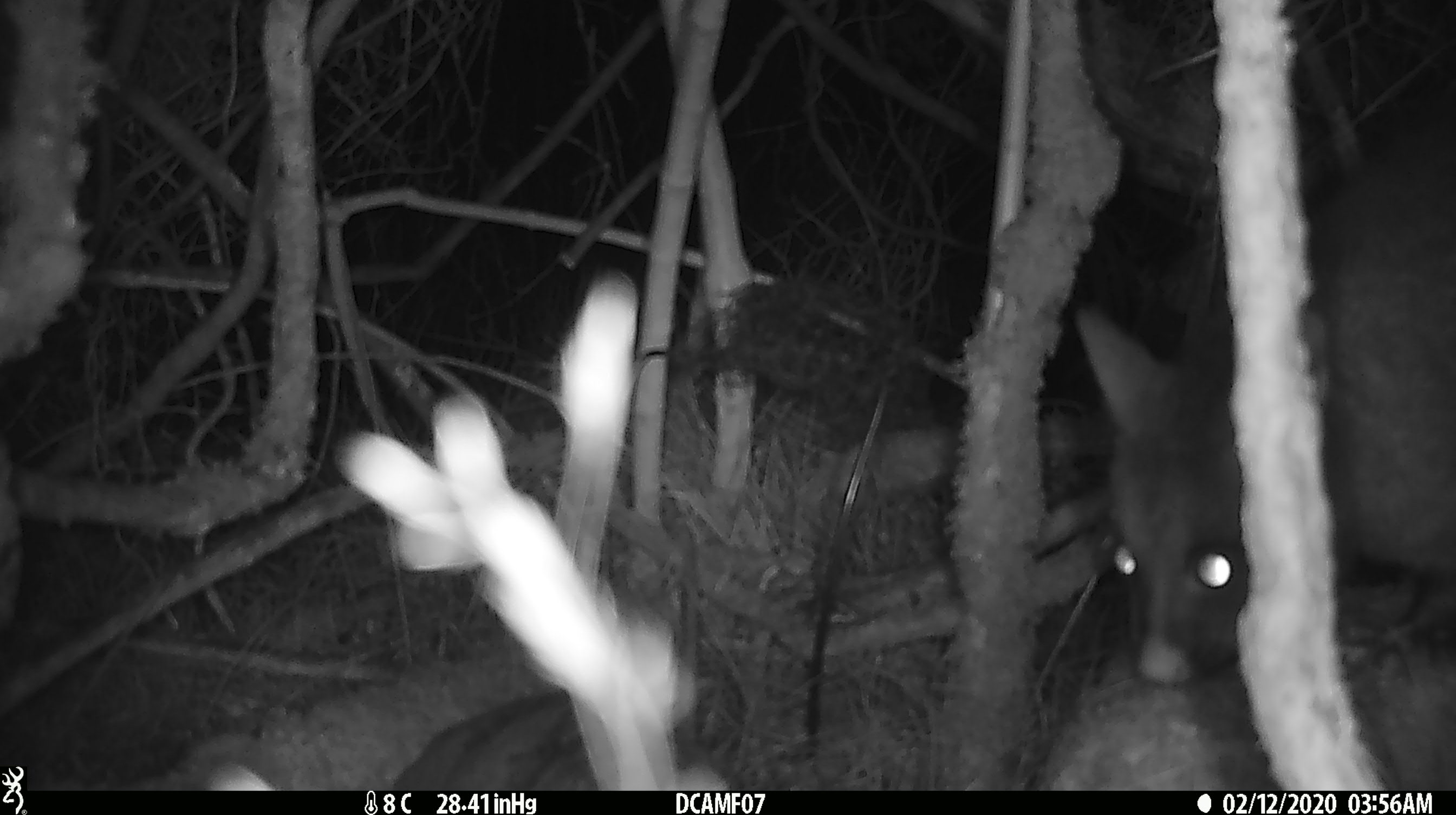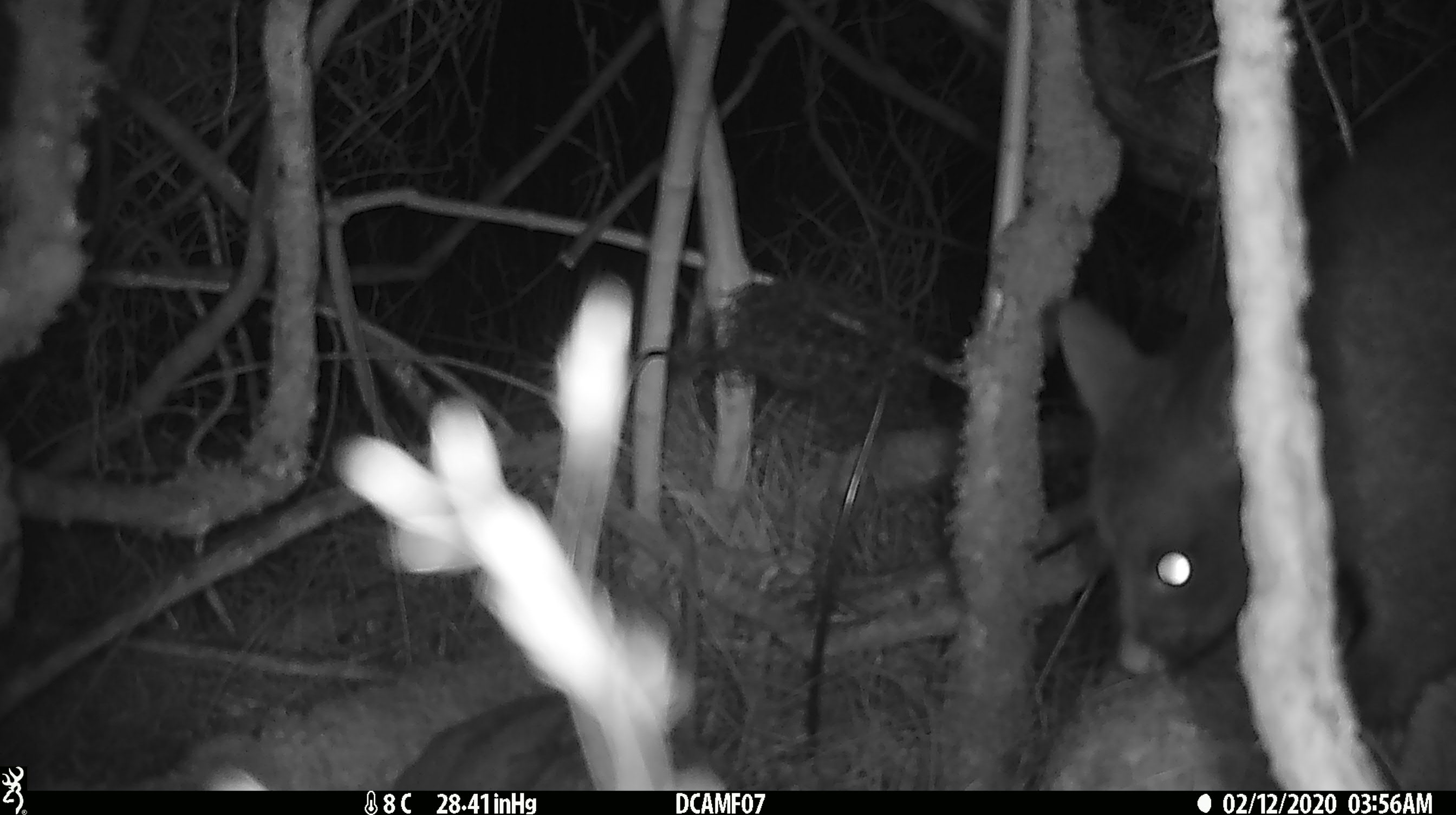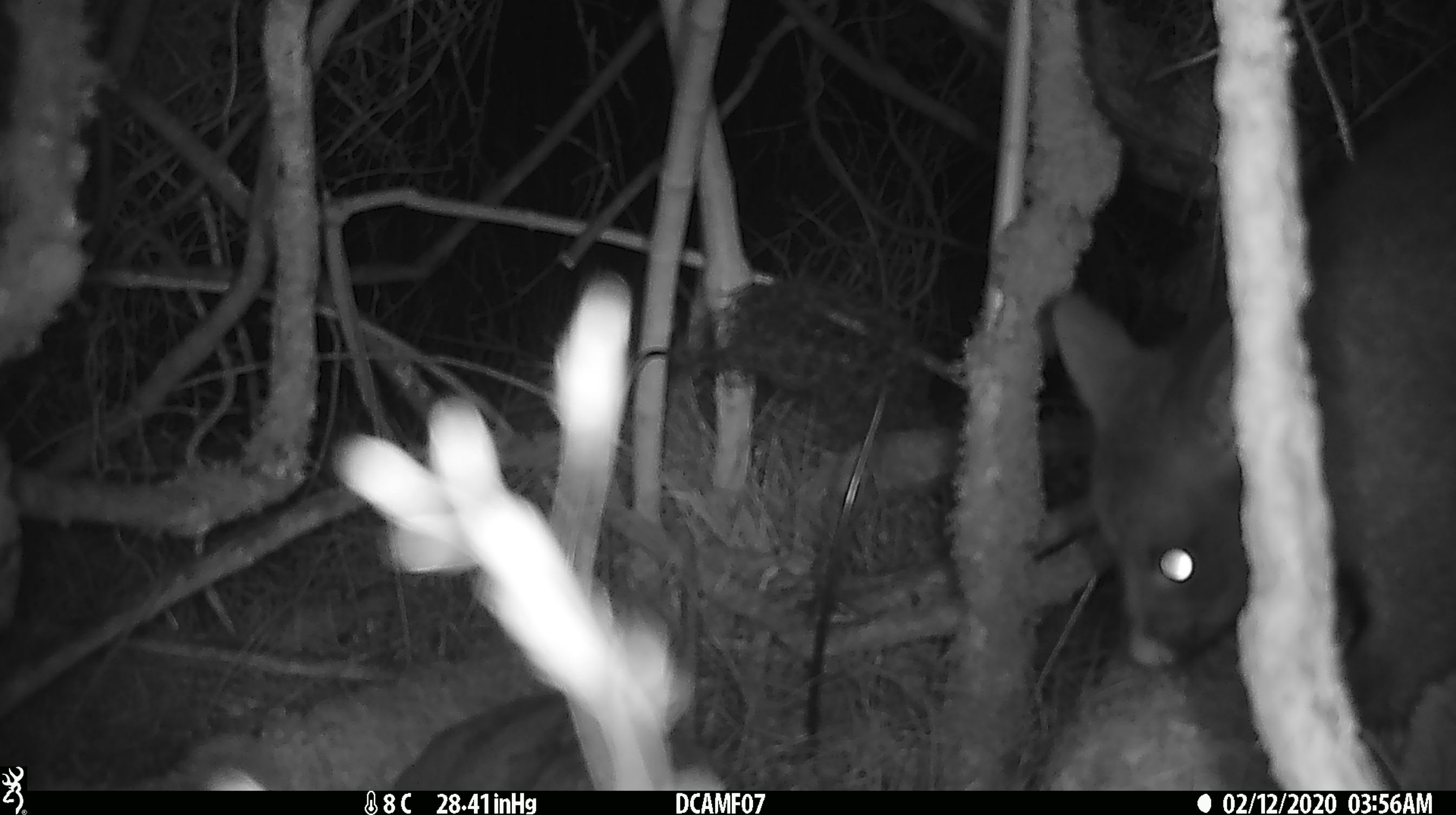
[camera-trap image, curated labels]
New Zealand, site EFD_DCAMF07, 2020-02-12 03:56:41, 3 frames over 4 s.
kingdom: Animalia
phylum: Chordata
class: Mammalia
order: Diprotodontia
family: Phalangeridae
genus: Trichosurus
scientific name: Trichosurus vulpecula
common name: common brushtail possum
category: possum